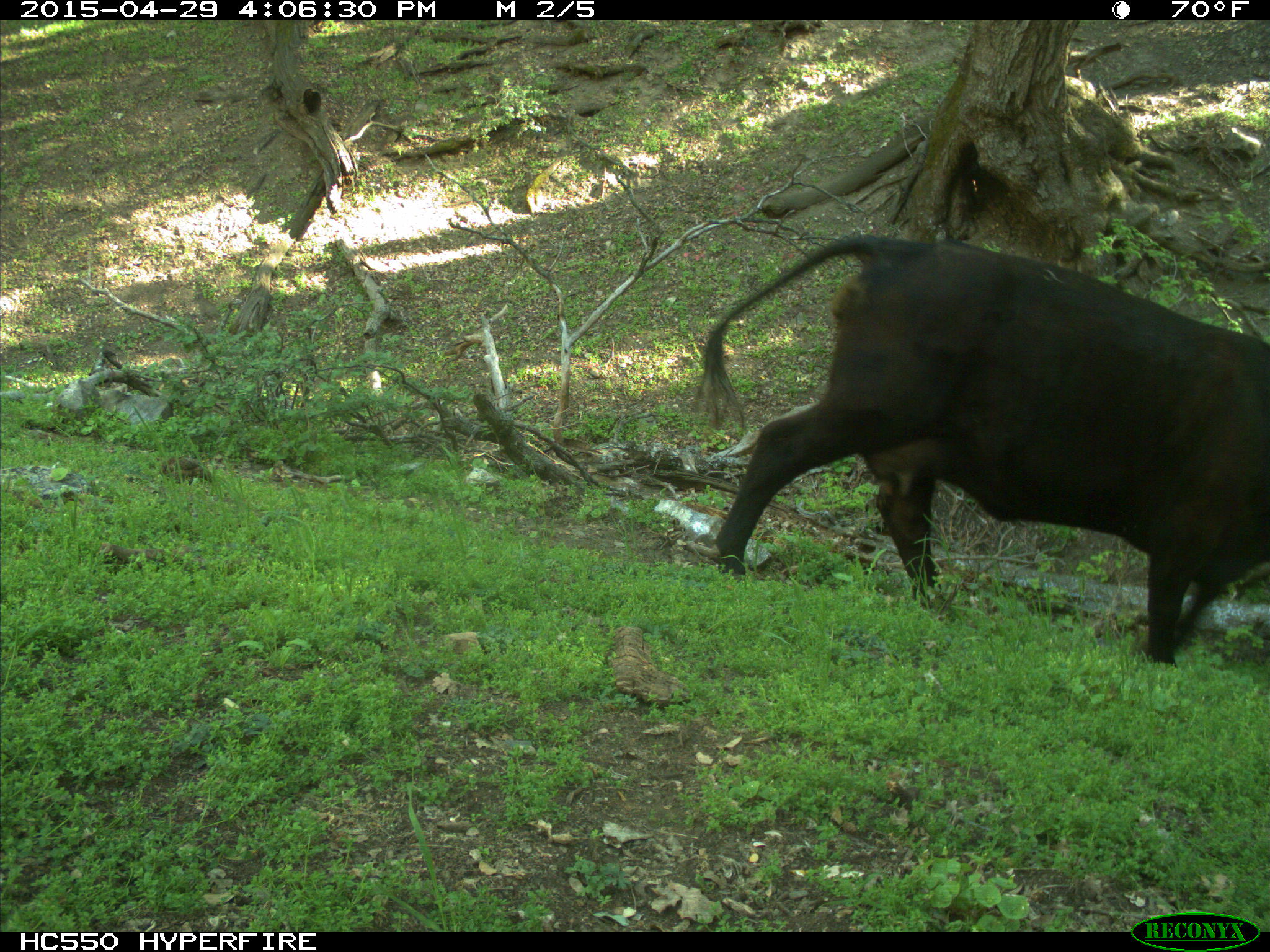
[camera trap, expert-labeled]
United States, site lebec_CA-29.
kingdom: Animalia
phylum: Chordata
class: Mammalia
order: Artiodactyla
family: Bovidae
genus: Bos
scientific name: Bos taurus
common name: domestic cow